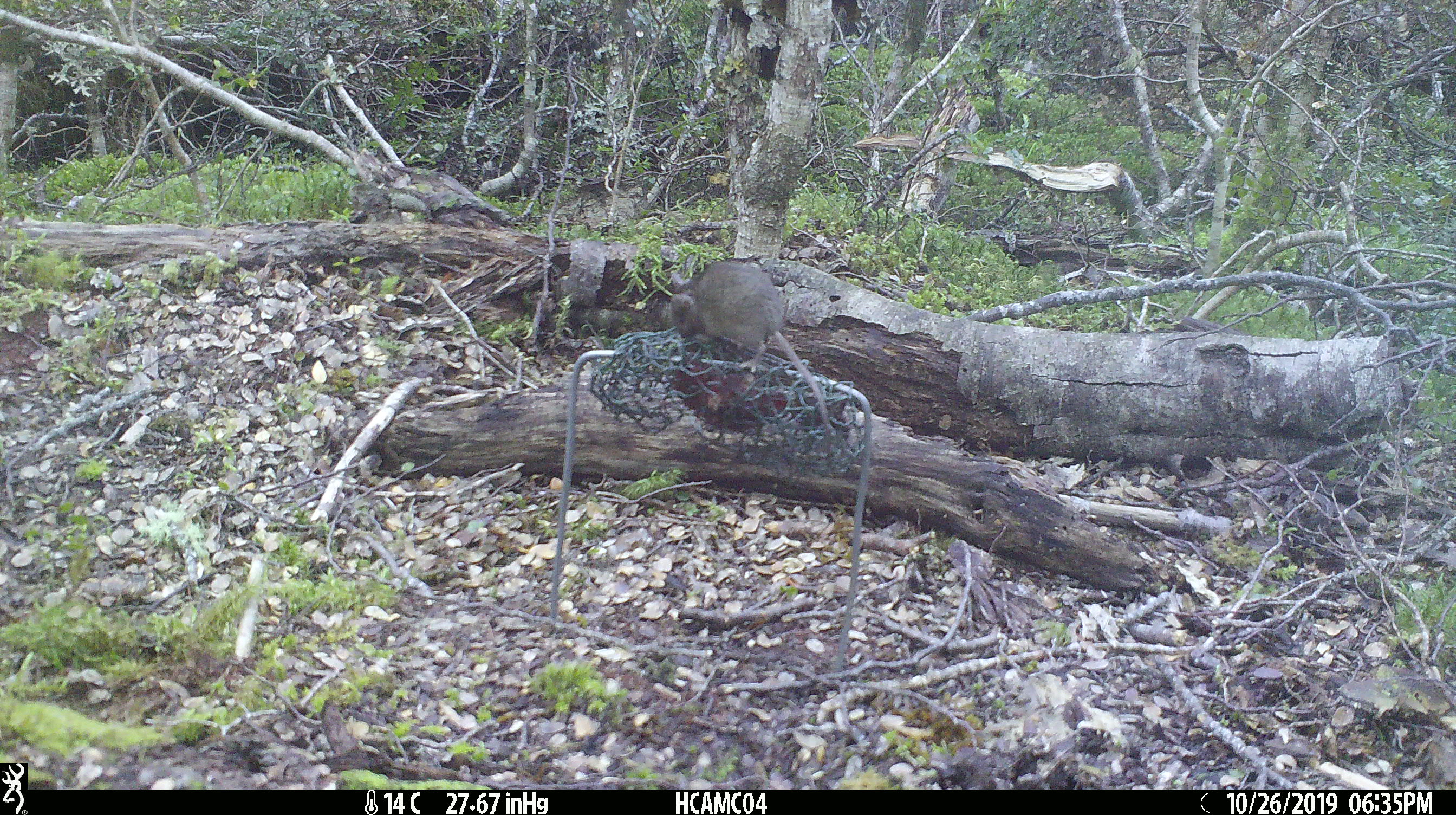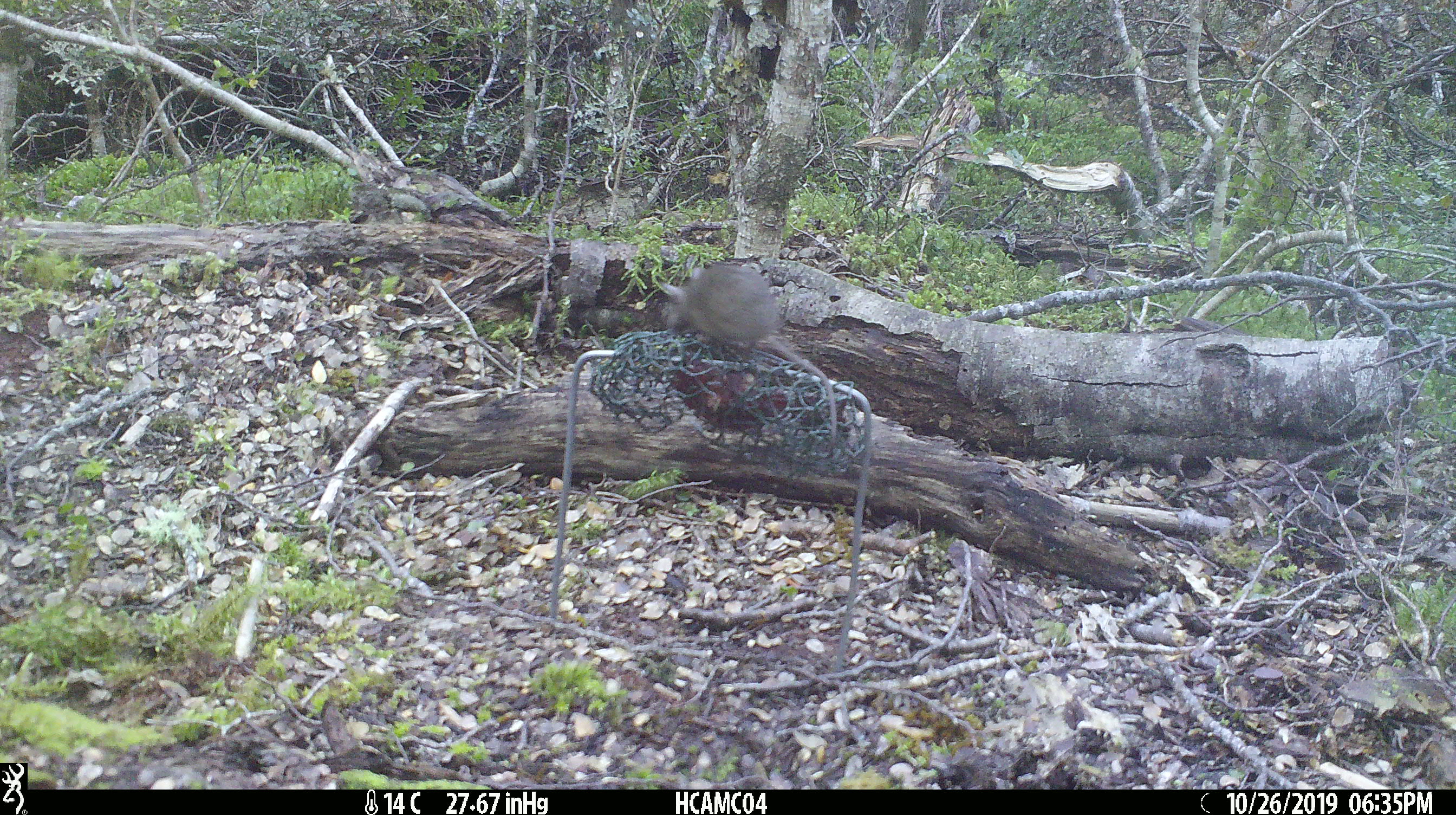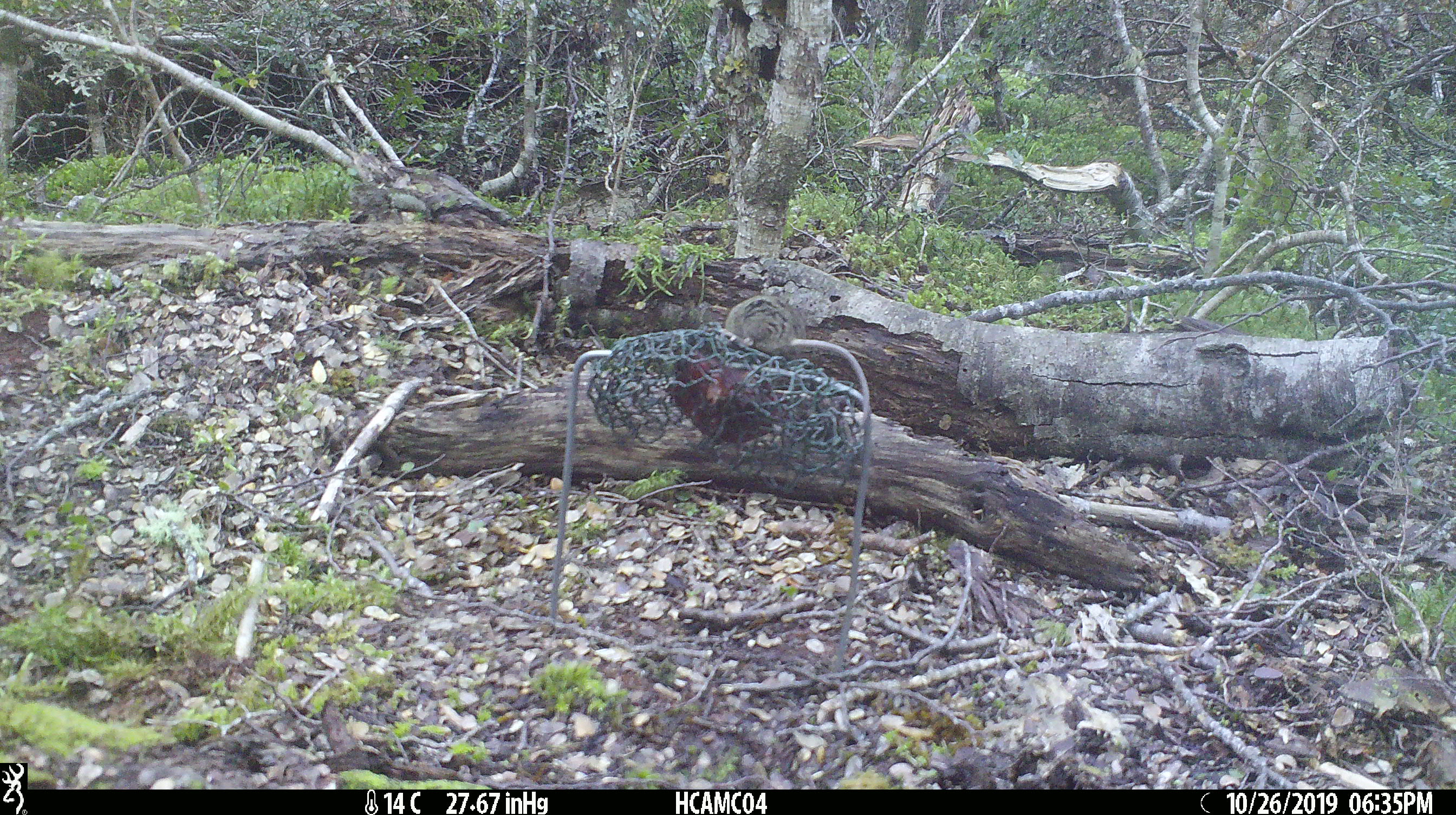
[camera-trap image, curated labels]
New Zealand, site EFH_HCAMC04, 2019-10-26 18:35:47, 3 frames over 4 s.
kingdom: Animalia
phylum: Chordata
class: Mammalia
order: Rodentia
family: Muridae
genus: Mus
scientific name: Mus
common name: mouse